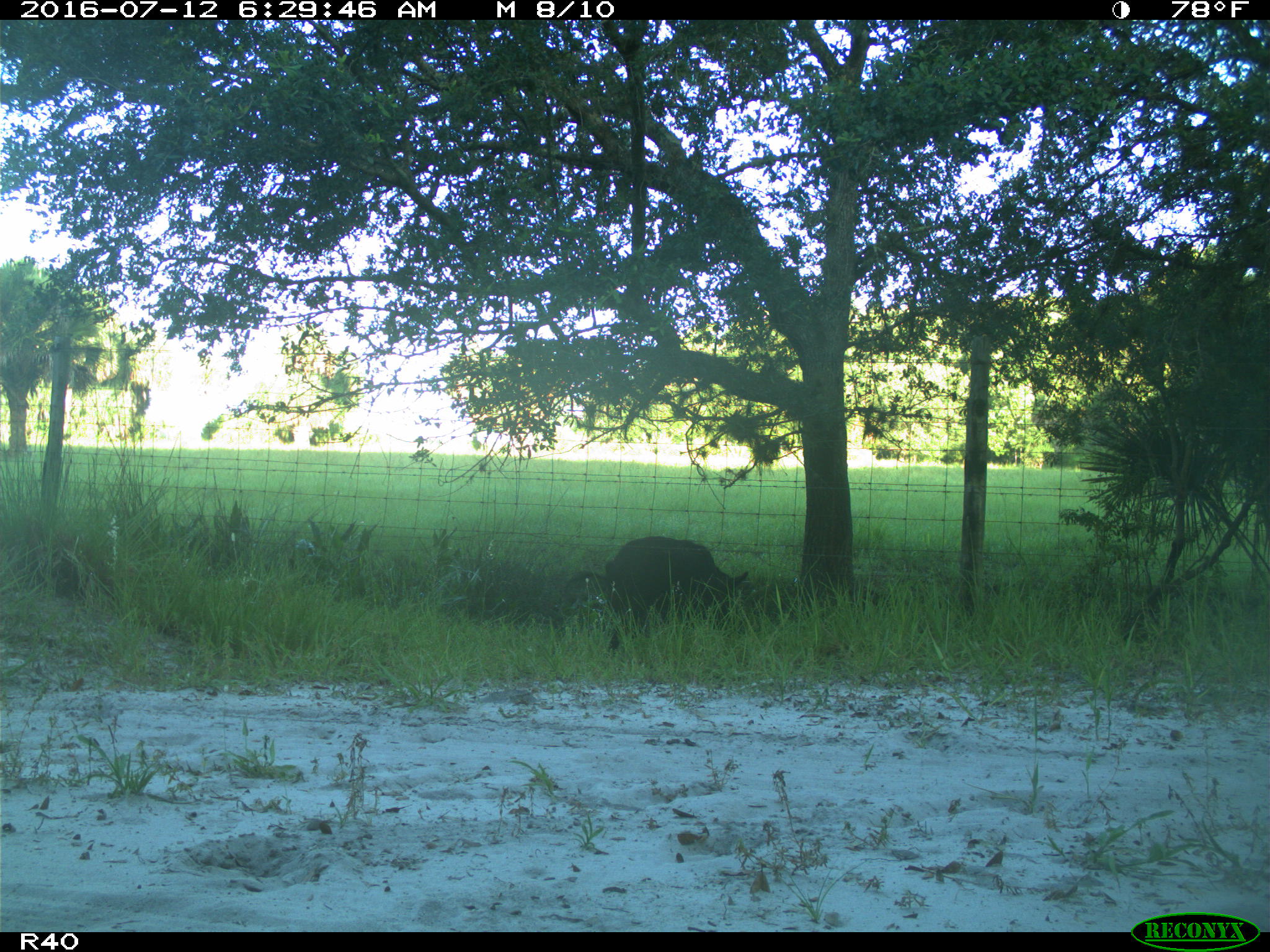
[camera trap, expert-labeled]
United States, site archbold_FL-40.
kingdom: Animalia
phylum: Chordata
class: Mammalia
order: Artiodactyla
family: Suidae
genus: Sus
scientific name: Sus scrofa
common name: wild boar